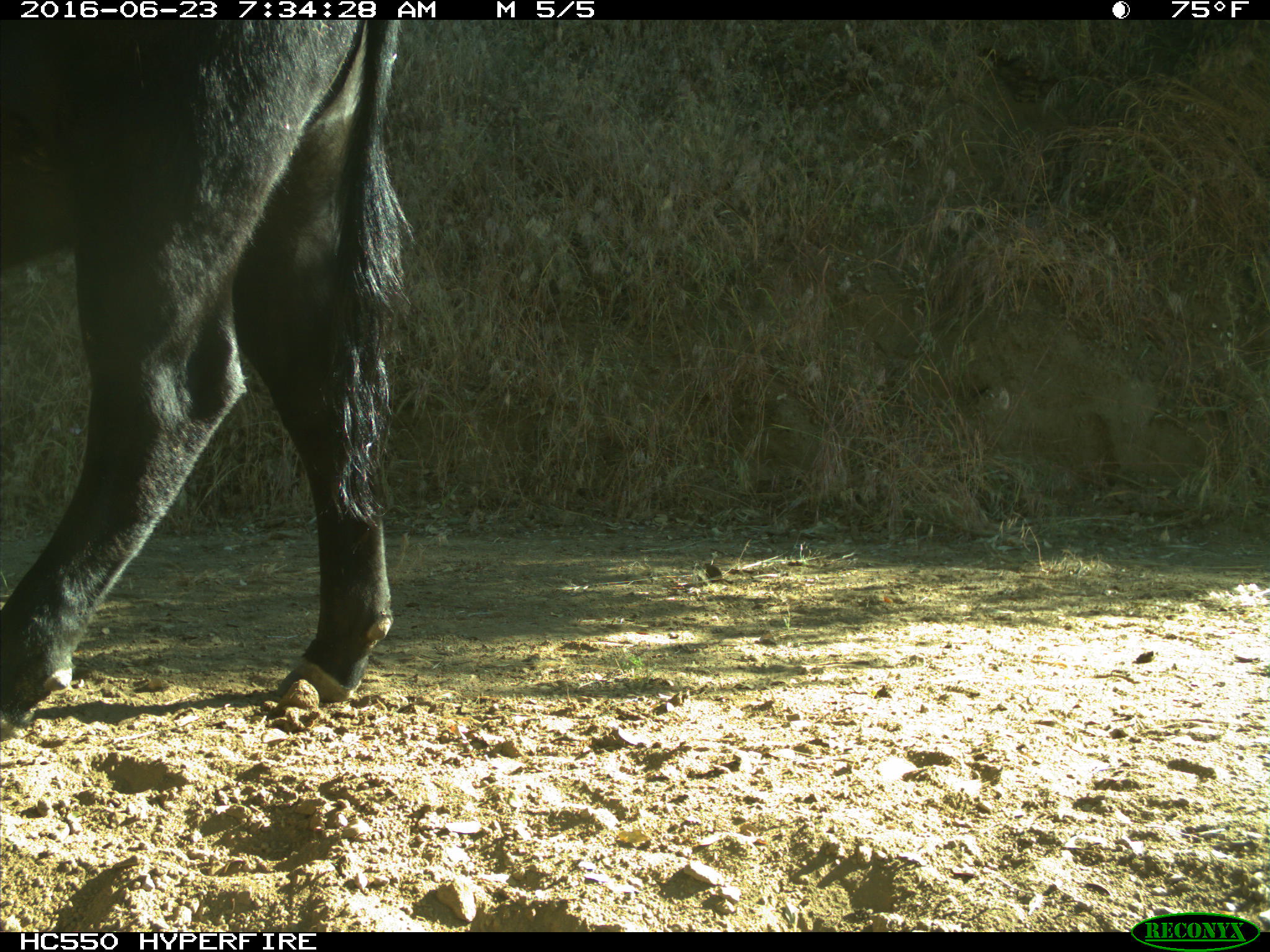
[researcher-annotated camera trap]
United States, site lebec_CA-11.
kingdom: Animalia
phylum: Chordata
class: Mammalia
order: Artiodactyla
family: Bovidae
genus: Bos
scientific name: Bos taurus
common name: domestic cow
Bos taurus (domestic cow).